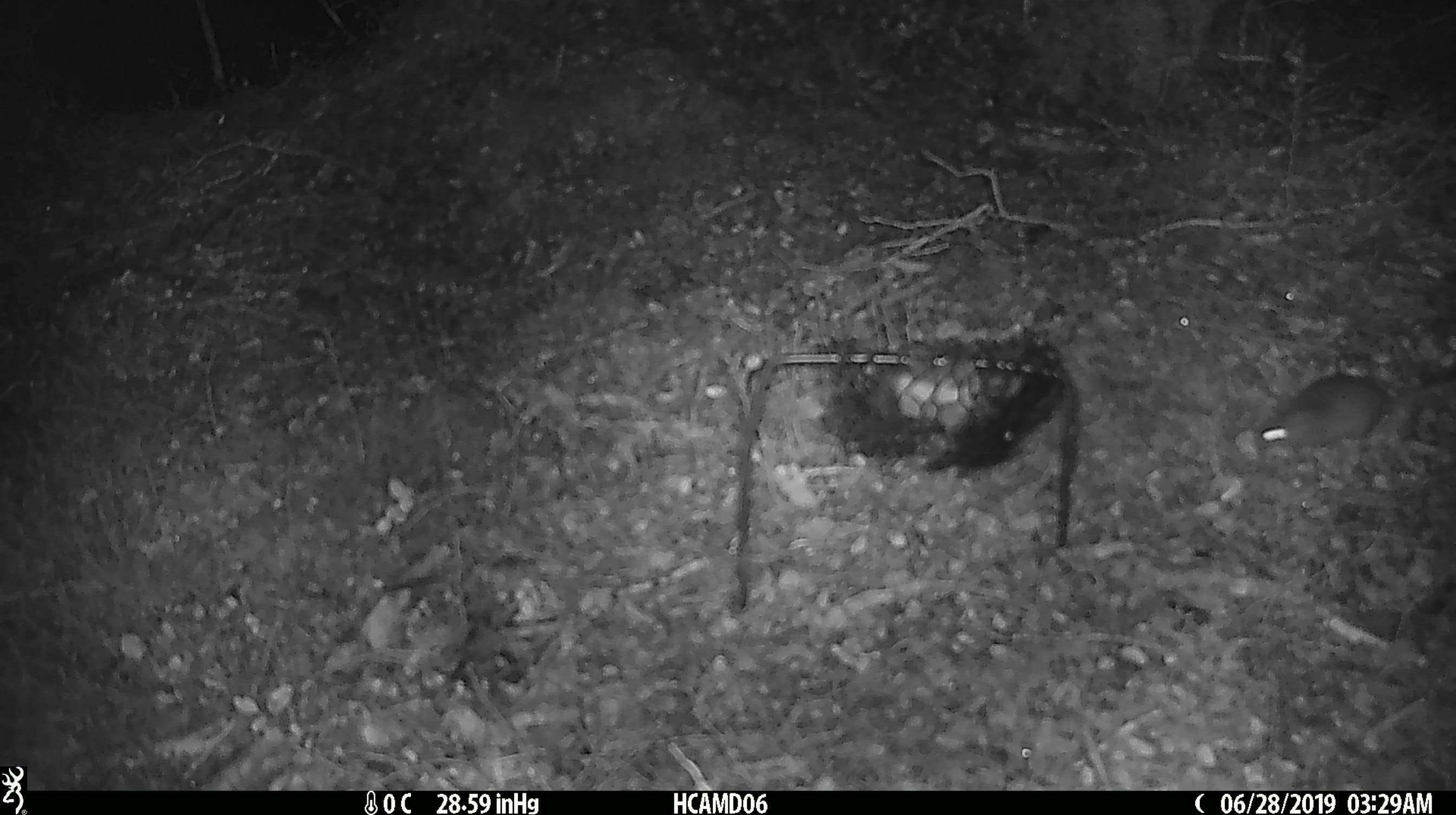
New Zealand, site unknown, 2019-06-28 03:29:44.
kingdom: Animalia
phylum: Chordata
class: Mammalia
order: Rodentia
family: Muridae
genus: Mus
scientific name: Mus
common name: mouse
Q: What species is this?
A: Mouse (Mus).